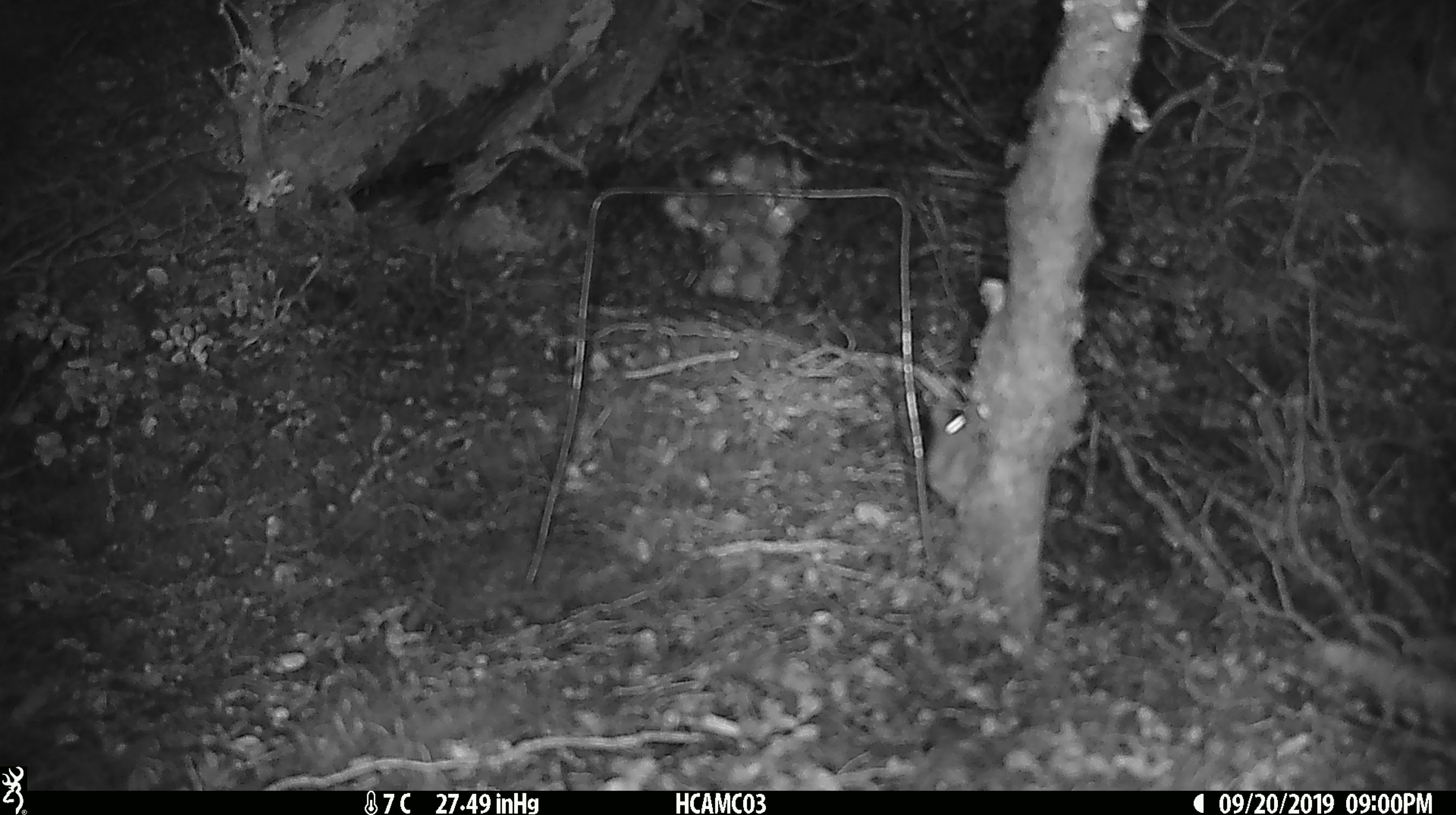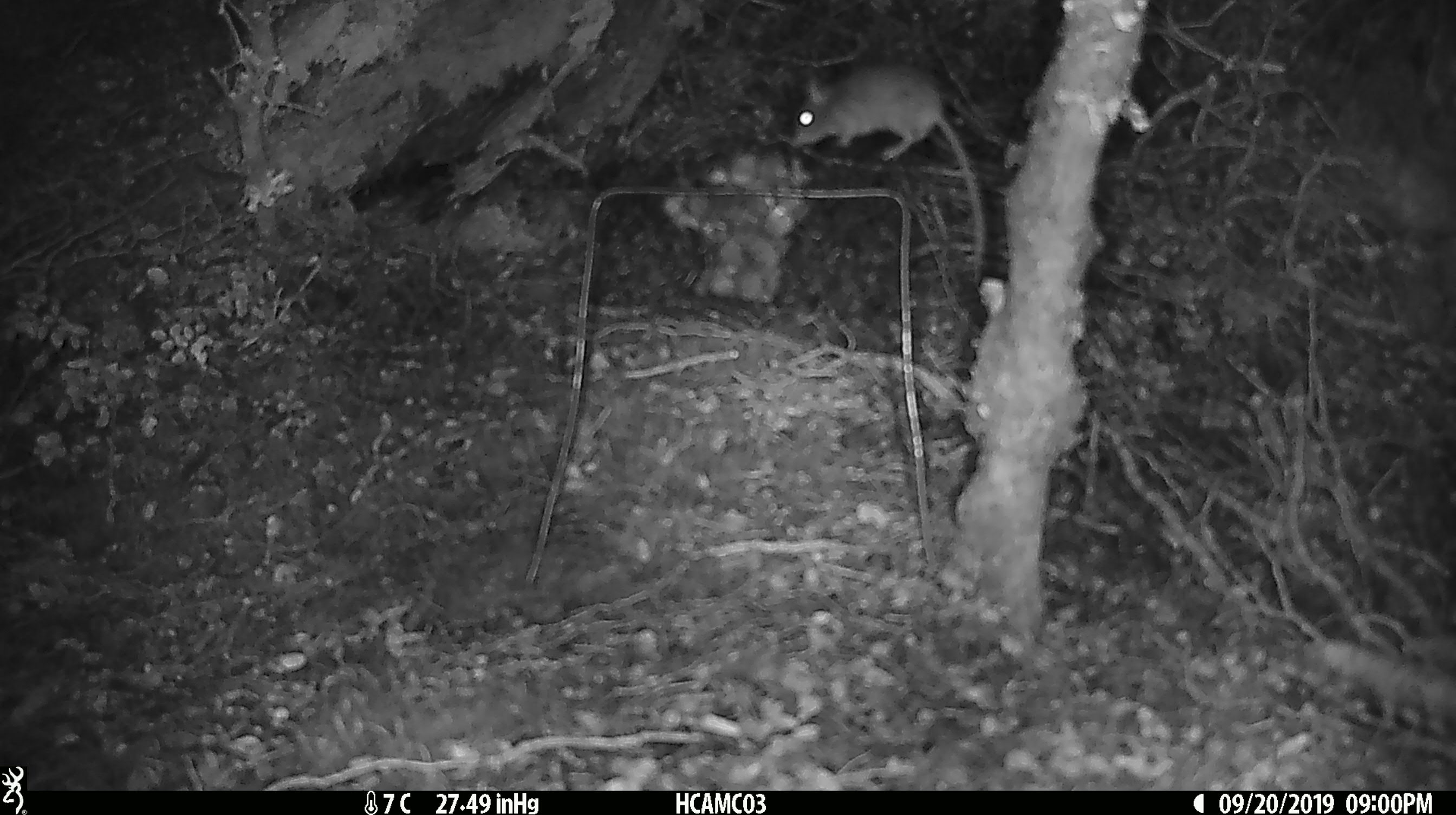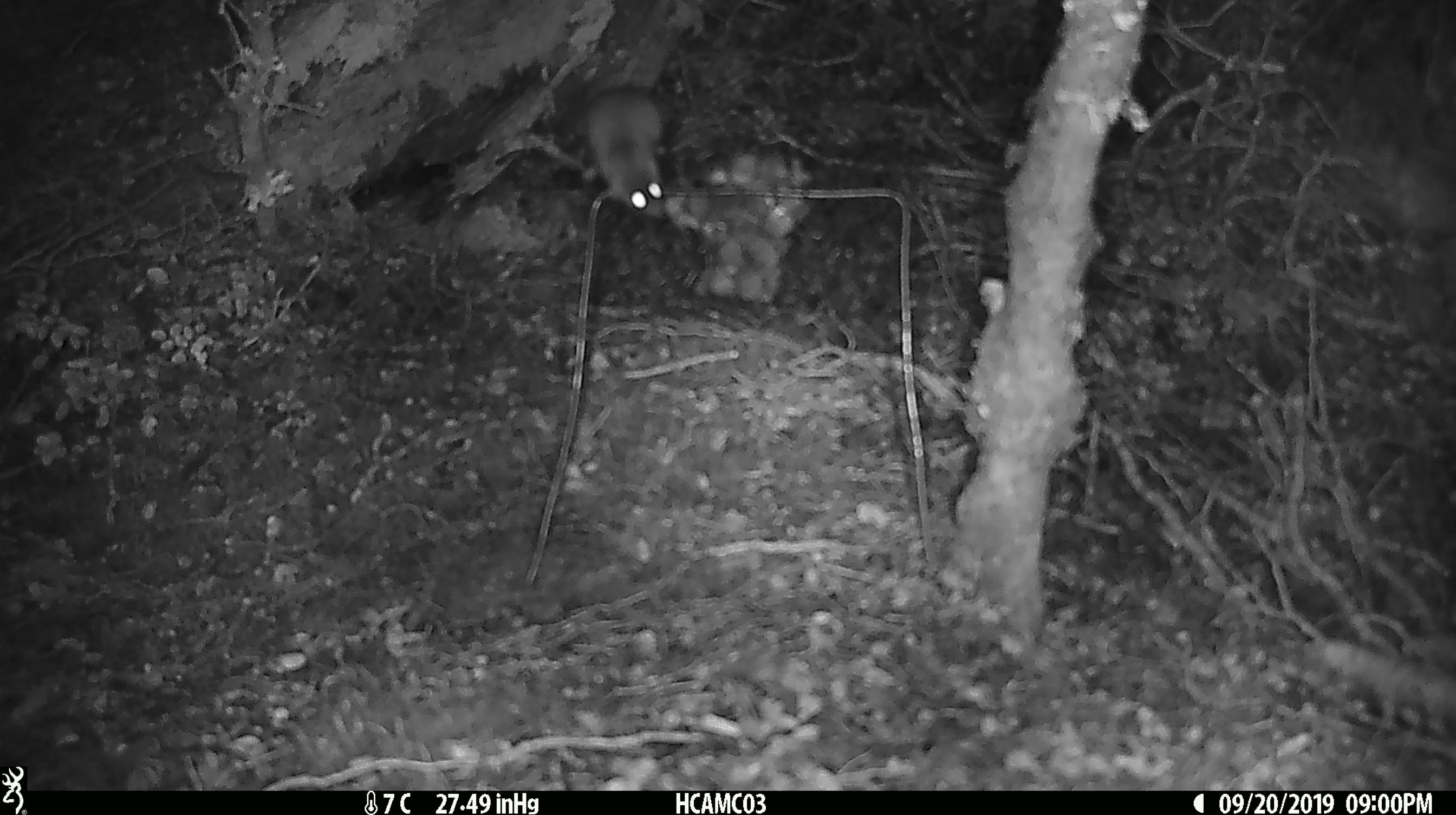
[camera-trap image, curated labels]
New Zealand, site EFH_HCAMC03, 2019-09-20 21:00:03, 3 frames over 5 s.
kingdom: Animalia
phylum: Chordata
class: Mammalia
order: Rodentia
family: Muridae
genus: Mus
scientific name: Mus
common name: mouse